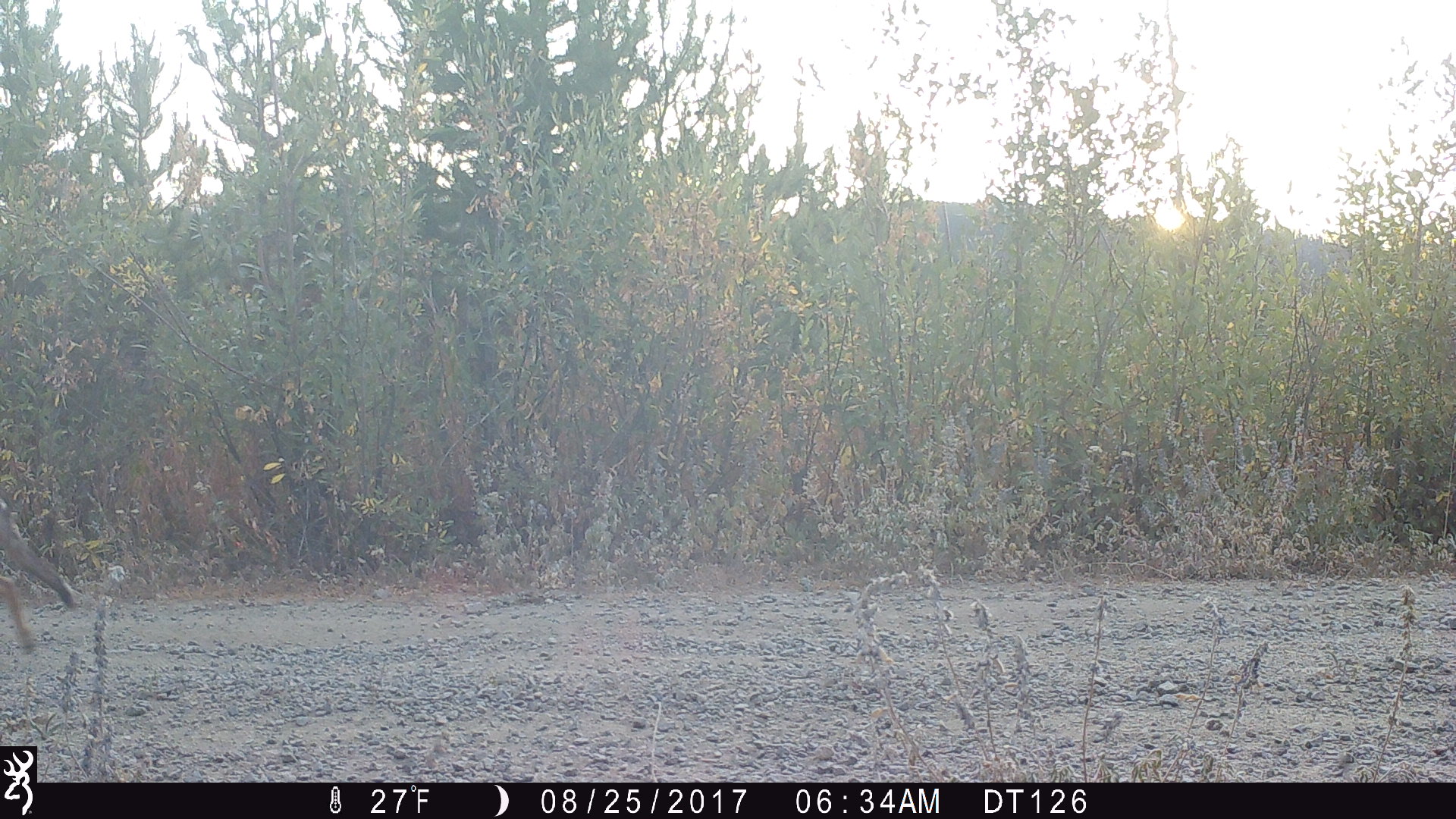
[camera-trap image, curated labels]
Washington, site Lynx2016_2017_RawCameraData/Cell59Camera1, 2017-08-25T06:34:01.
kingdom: Animalia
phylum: Chordata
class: Mammalia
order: Carnivora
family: Canidae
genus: Canis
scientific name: Canis latrans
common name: coyote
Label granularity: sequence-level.